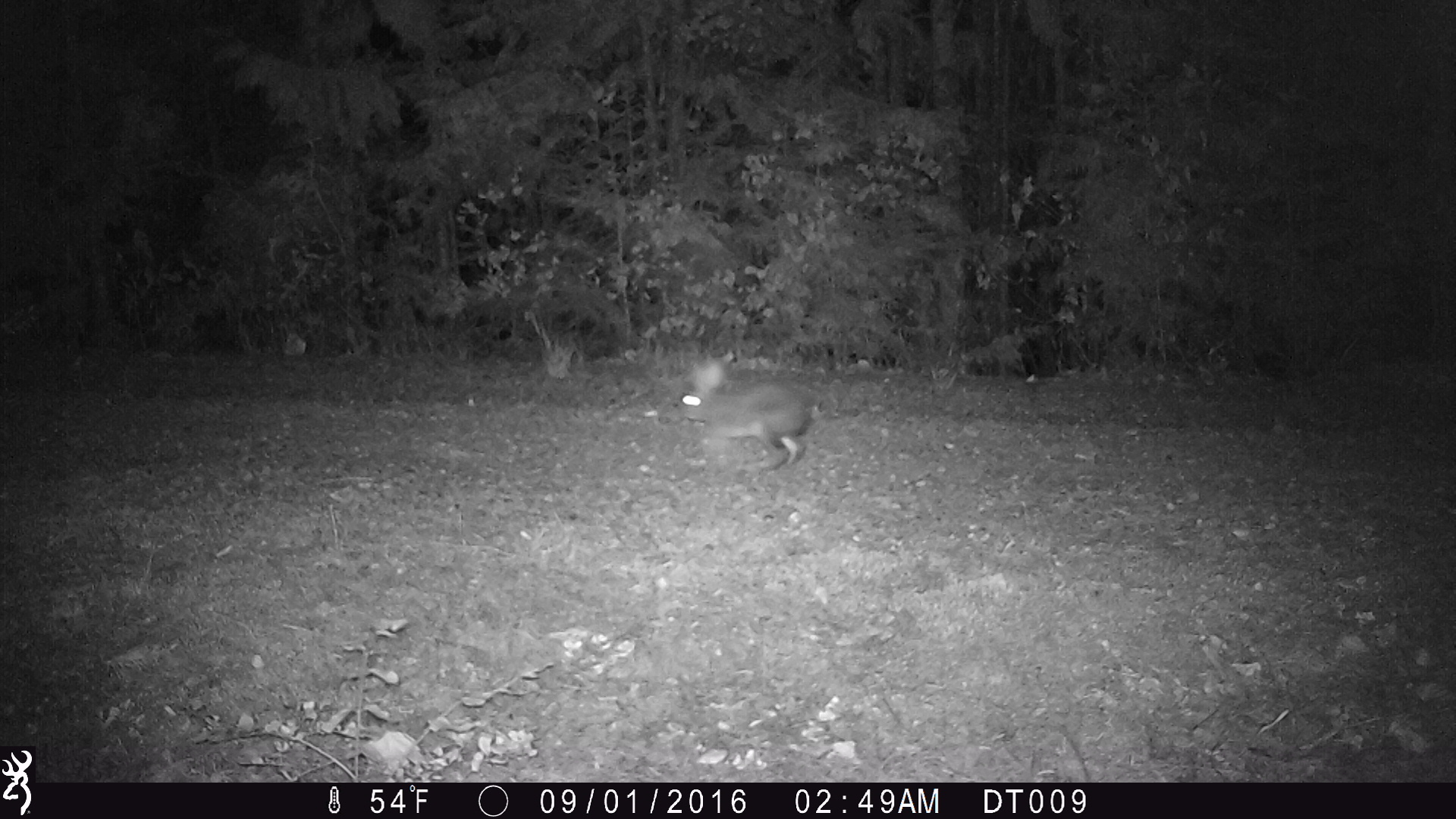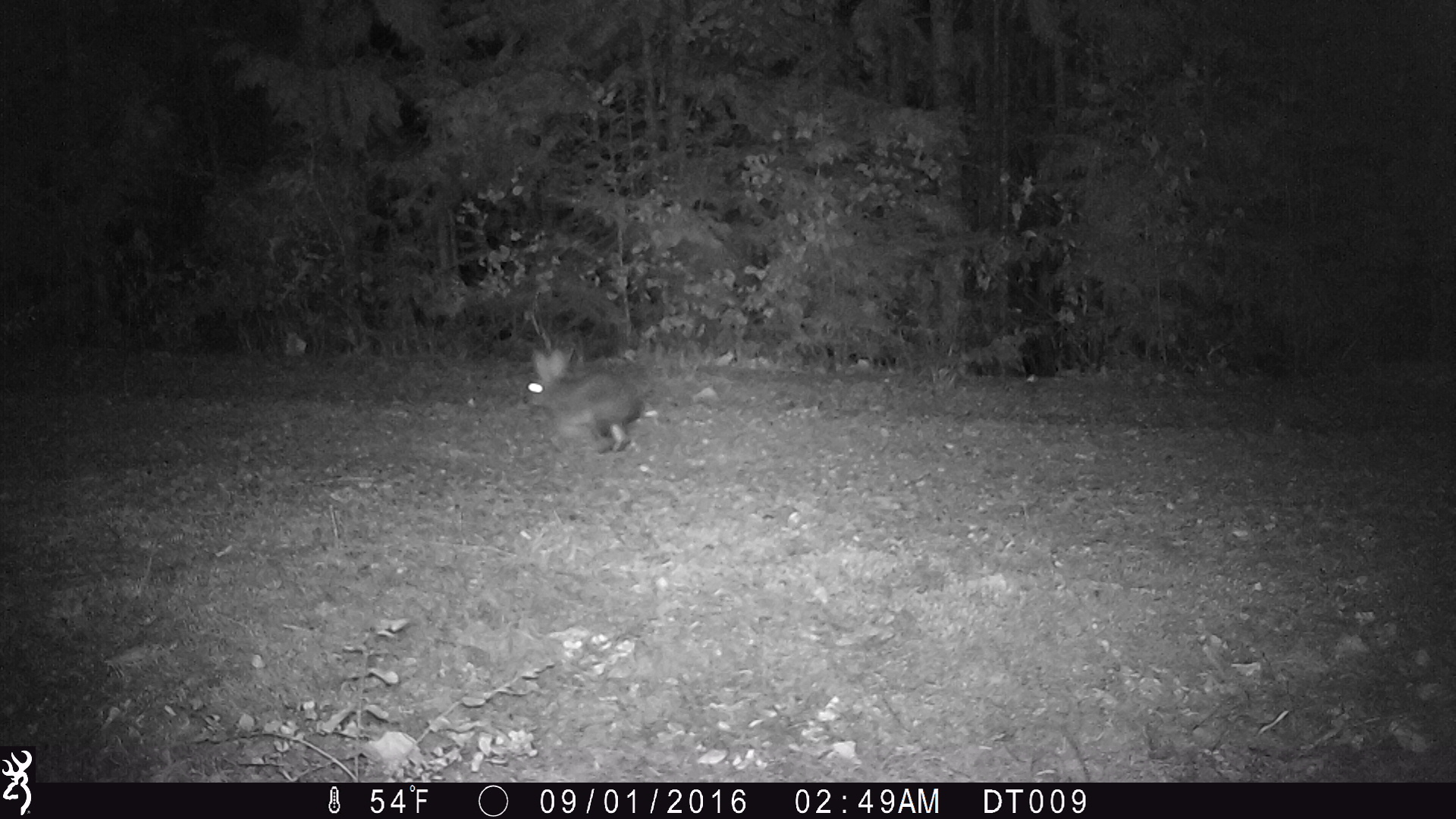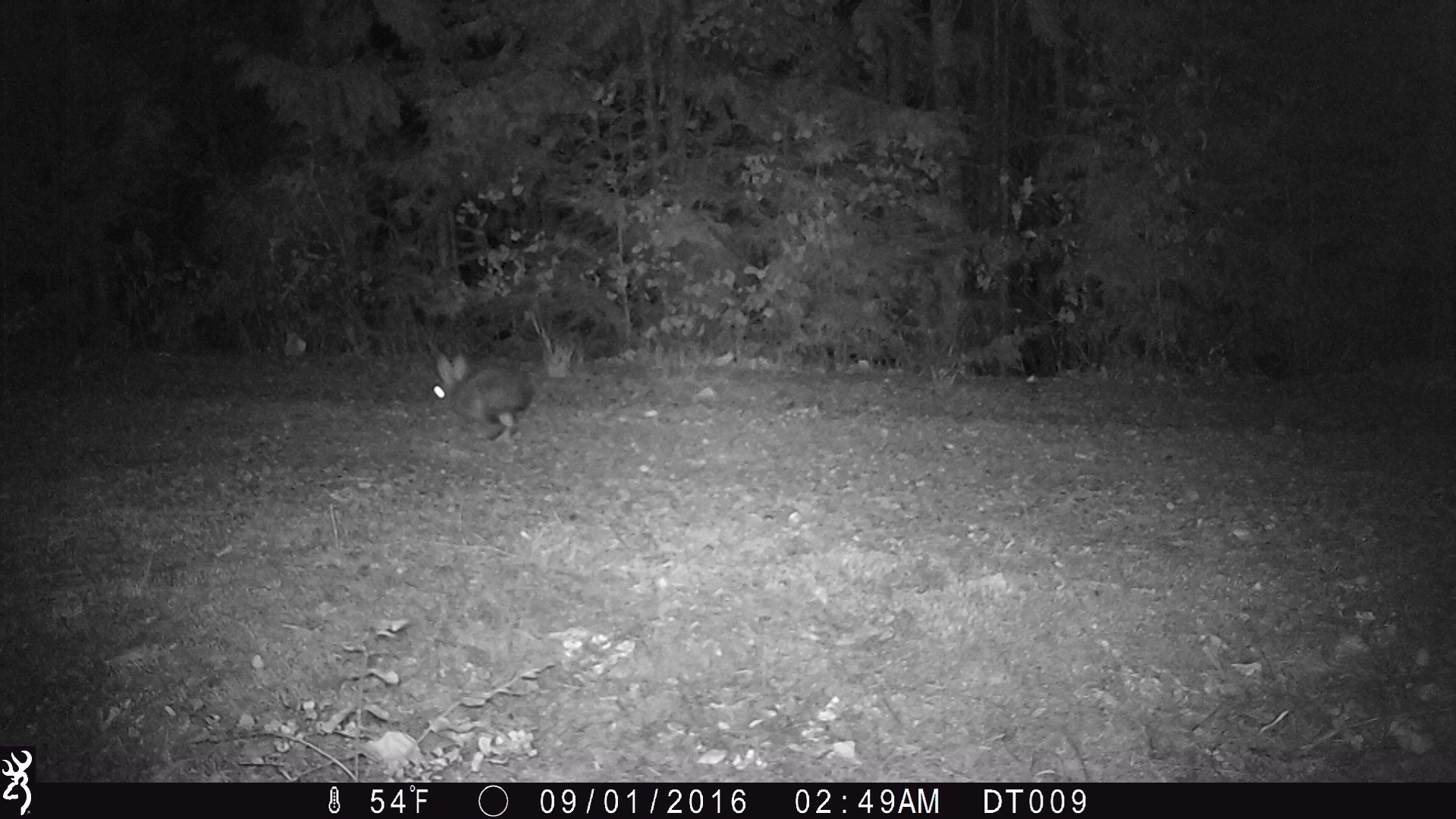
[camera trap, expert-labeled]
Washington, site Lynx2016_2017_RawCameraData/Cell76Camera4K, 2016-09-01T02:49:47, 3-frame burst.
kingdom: Animalia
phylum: Chordata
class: Mammalia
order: Lagomorpha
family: Leporidae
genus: Lepus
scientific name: Lepus americanus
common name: snowshoe hare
Lepus americanus (snowshoe hare). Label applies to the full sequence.